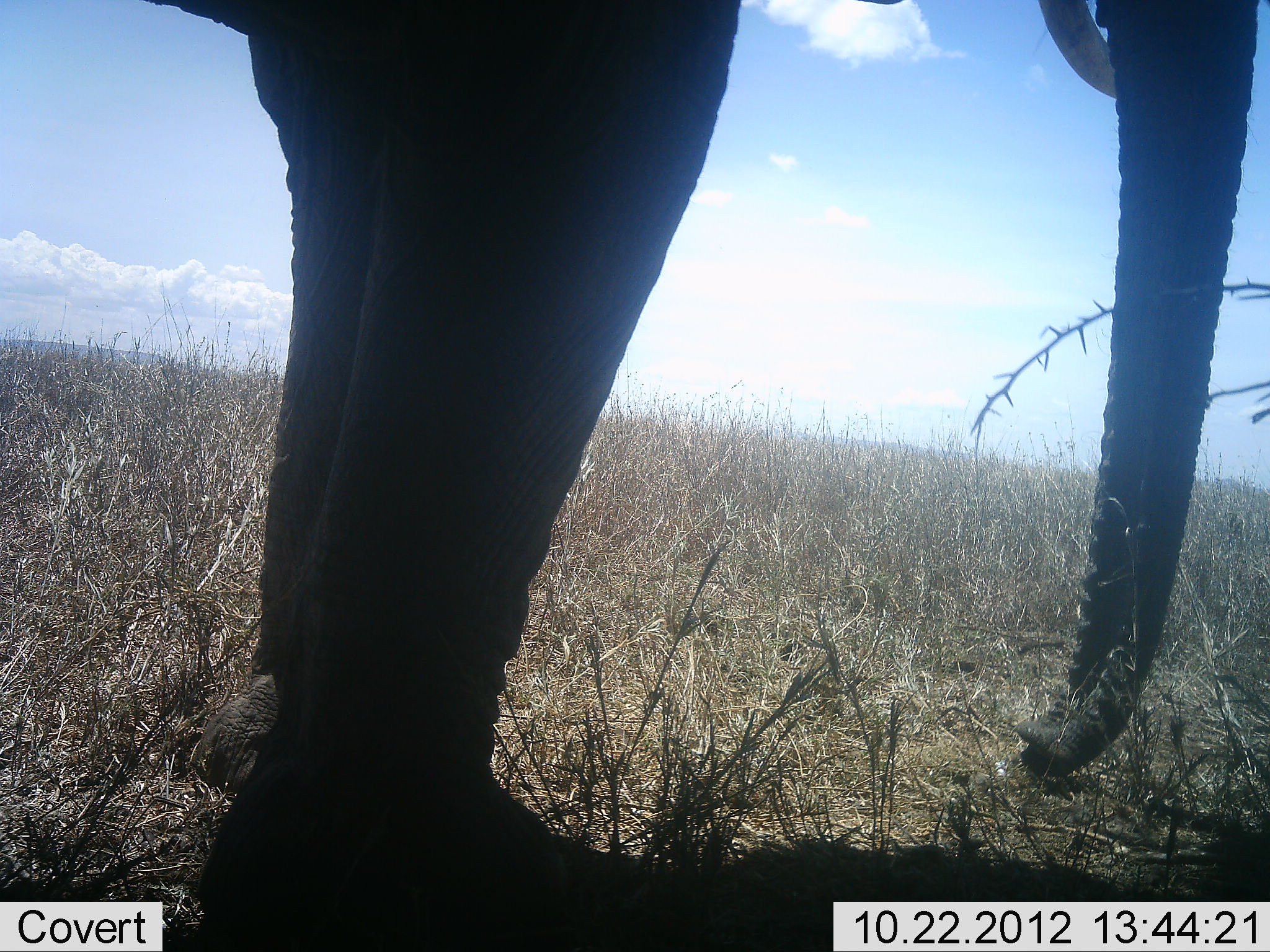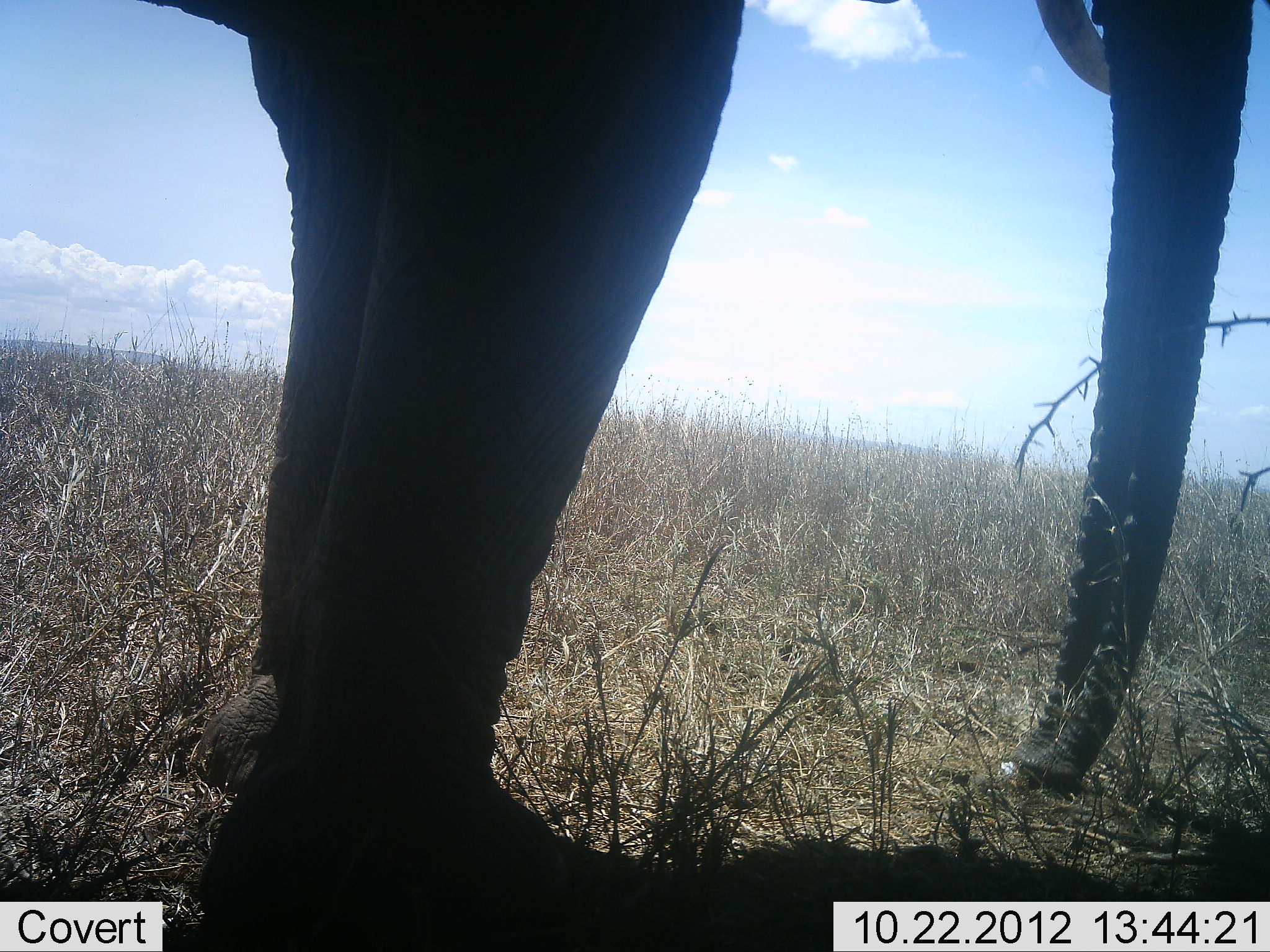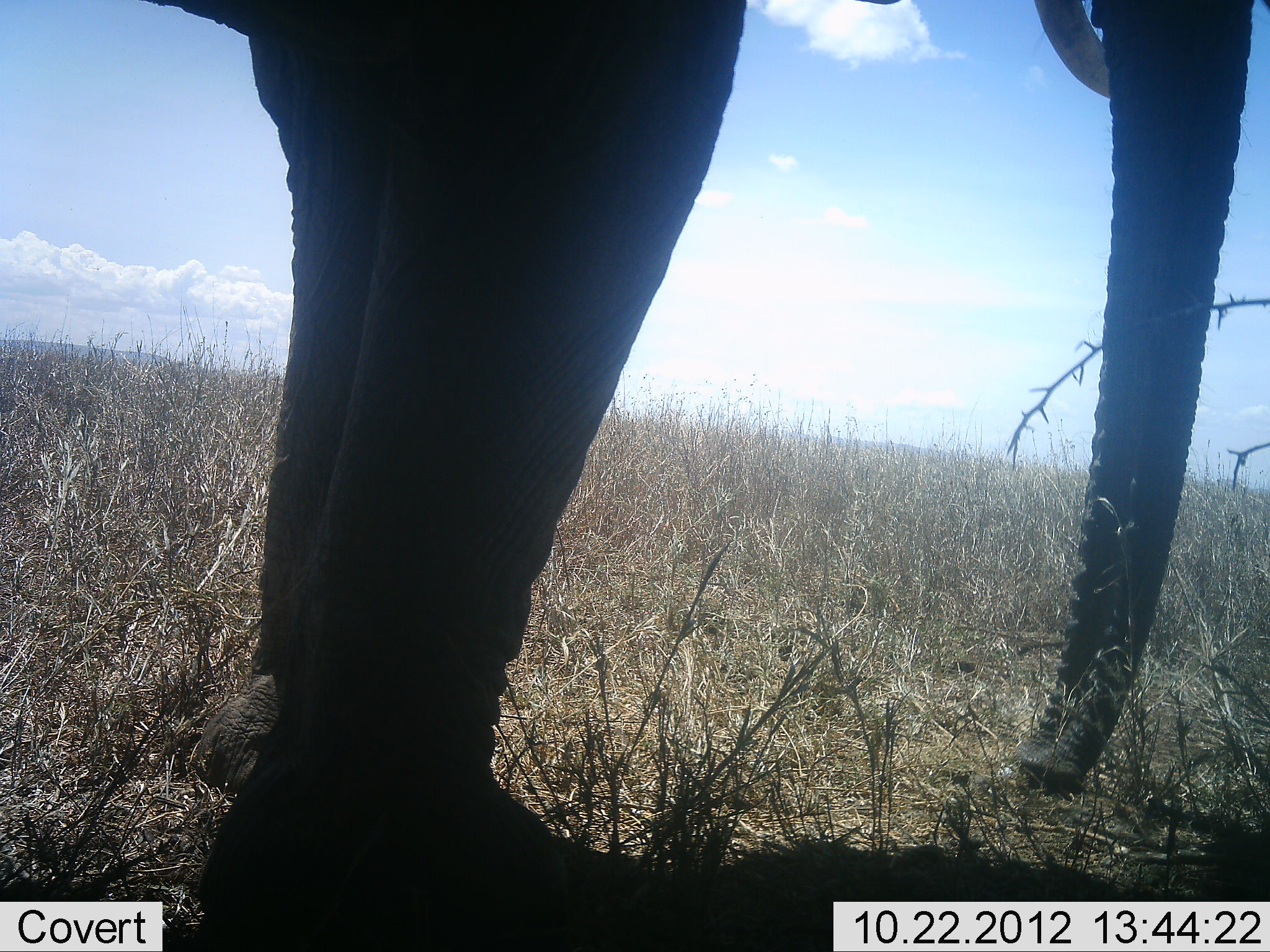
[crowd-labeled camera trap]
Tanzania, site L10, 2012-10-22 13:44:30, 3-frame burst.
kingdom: Animalia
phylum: Chordata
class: Mammalia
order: Proboscidea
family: Elephantidae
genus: Loxodonta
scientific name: Loxodonta africana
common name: african bush elephant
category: elephant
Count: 1.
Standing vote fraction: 80%.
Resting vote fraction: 0%.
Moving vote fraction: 0%.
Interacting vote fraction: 0%.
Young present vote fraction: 0%.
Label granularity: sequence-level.